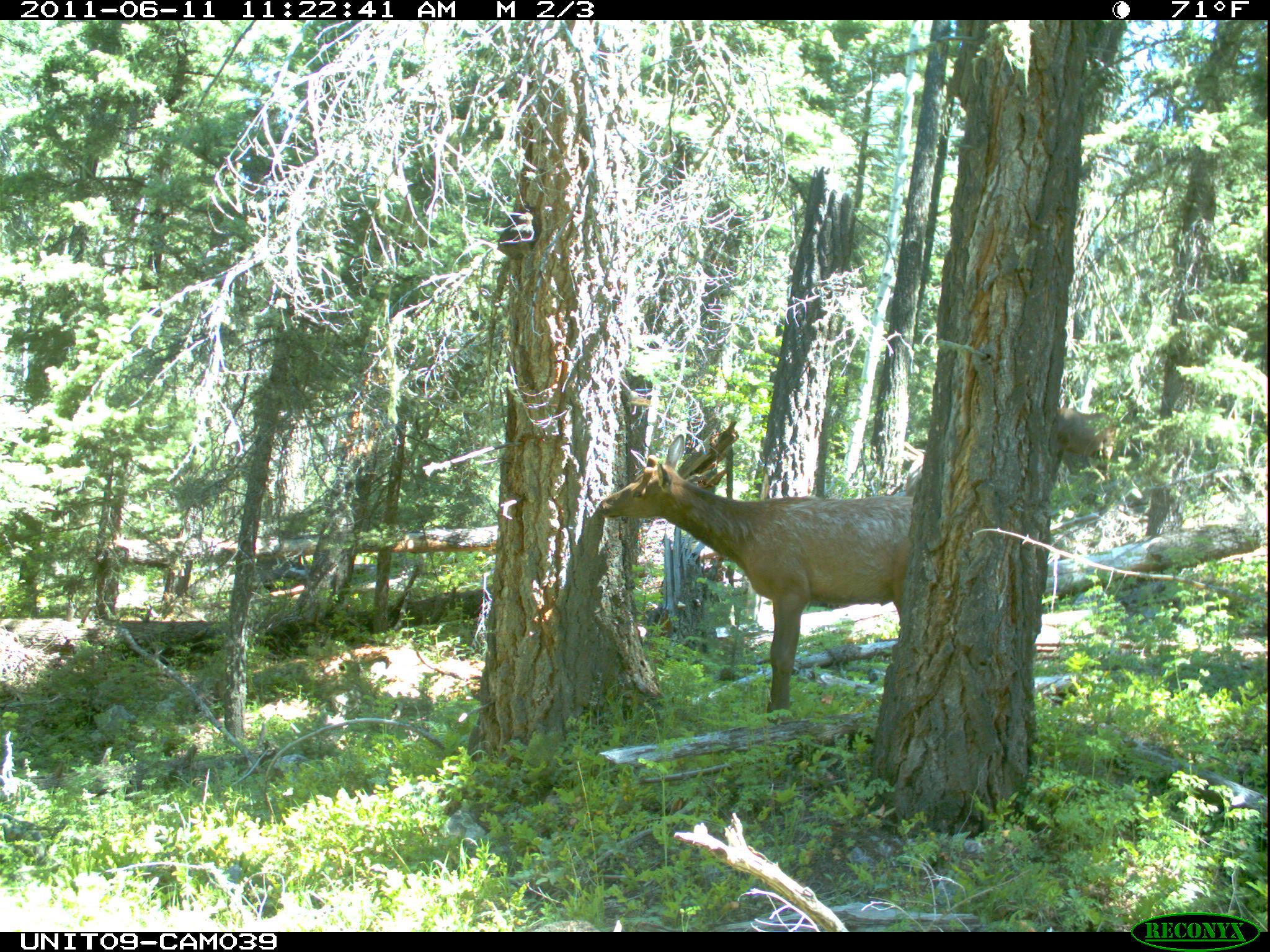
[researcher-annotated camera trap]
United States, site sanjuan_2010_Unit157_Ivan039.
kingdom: Animalia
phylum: Chordata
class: Mammalia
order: Artiodactyla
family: Cervidae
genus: Cervus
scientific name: Cervus elaphus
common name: red deer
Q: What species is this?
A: Cervus elaphus (red deer).